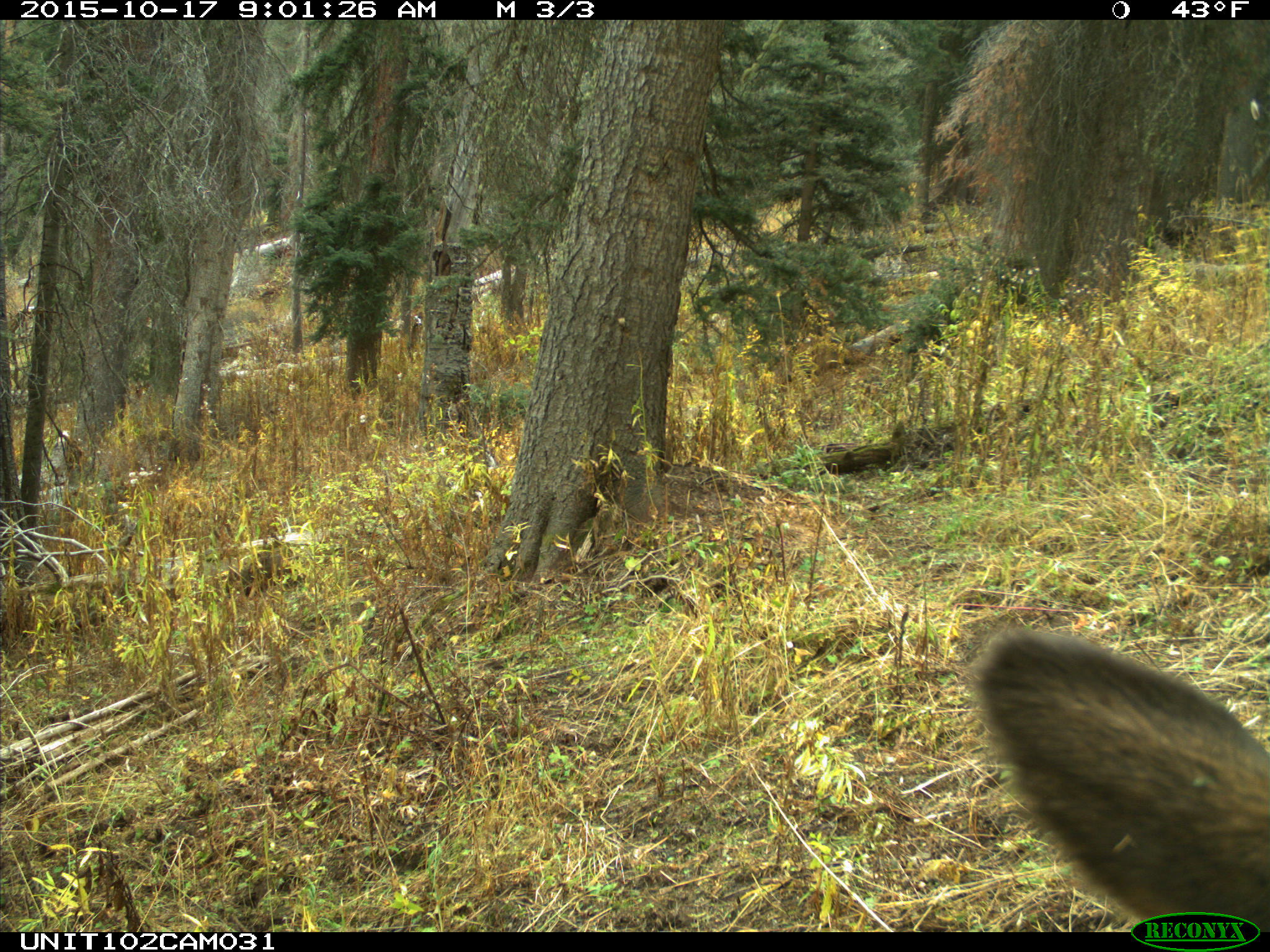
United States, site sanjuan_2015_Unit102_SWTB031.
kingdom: Animalia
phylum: Chordata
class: Mammalia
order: Artiodactyla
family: Cervidae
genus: Cervus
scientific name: Cervus elaphus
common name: red deer